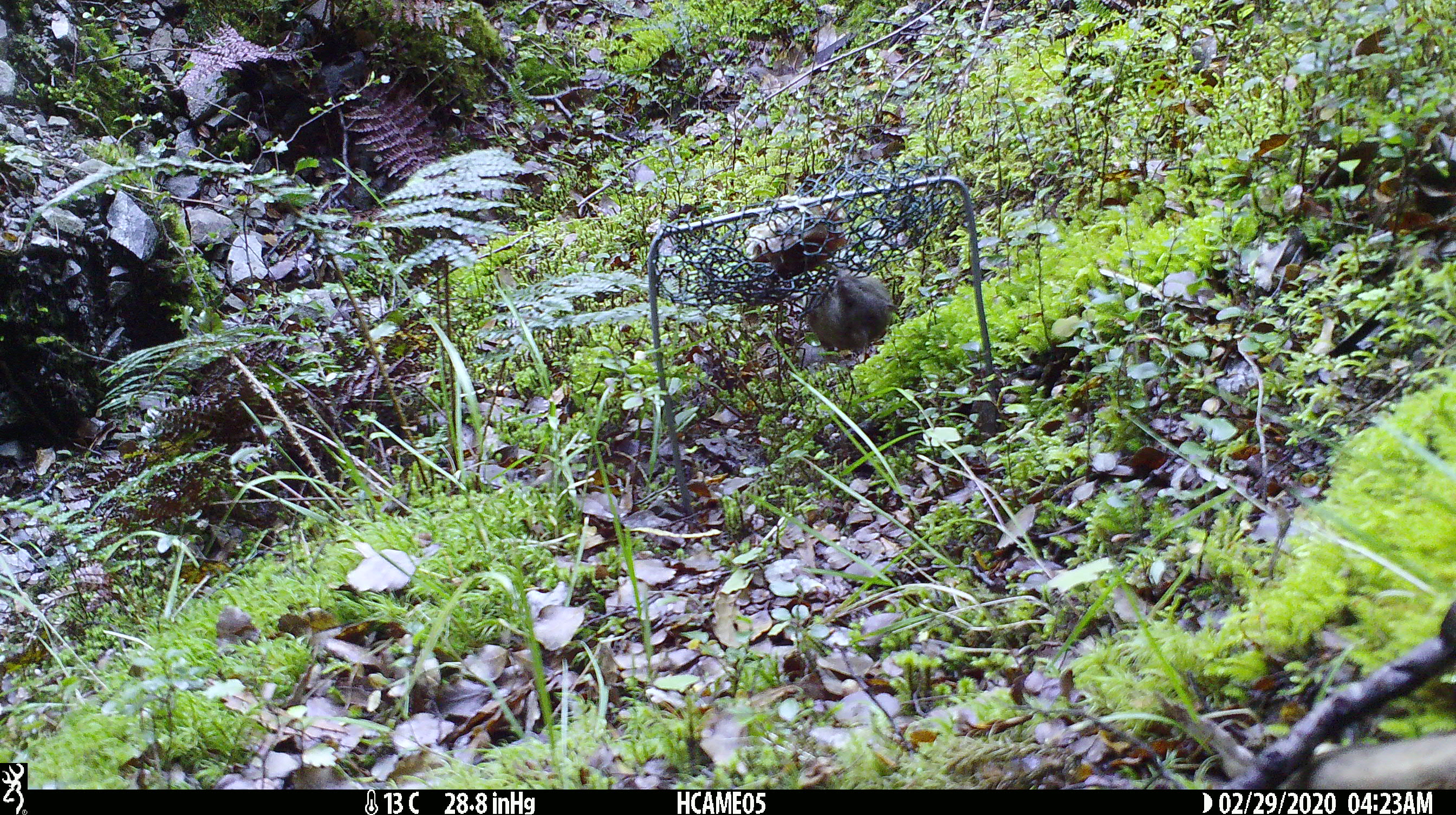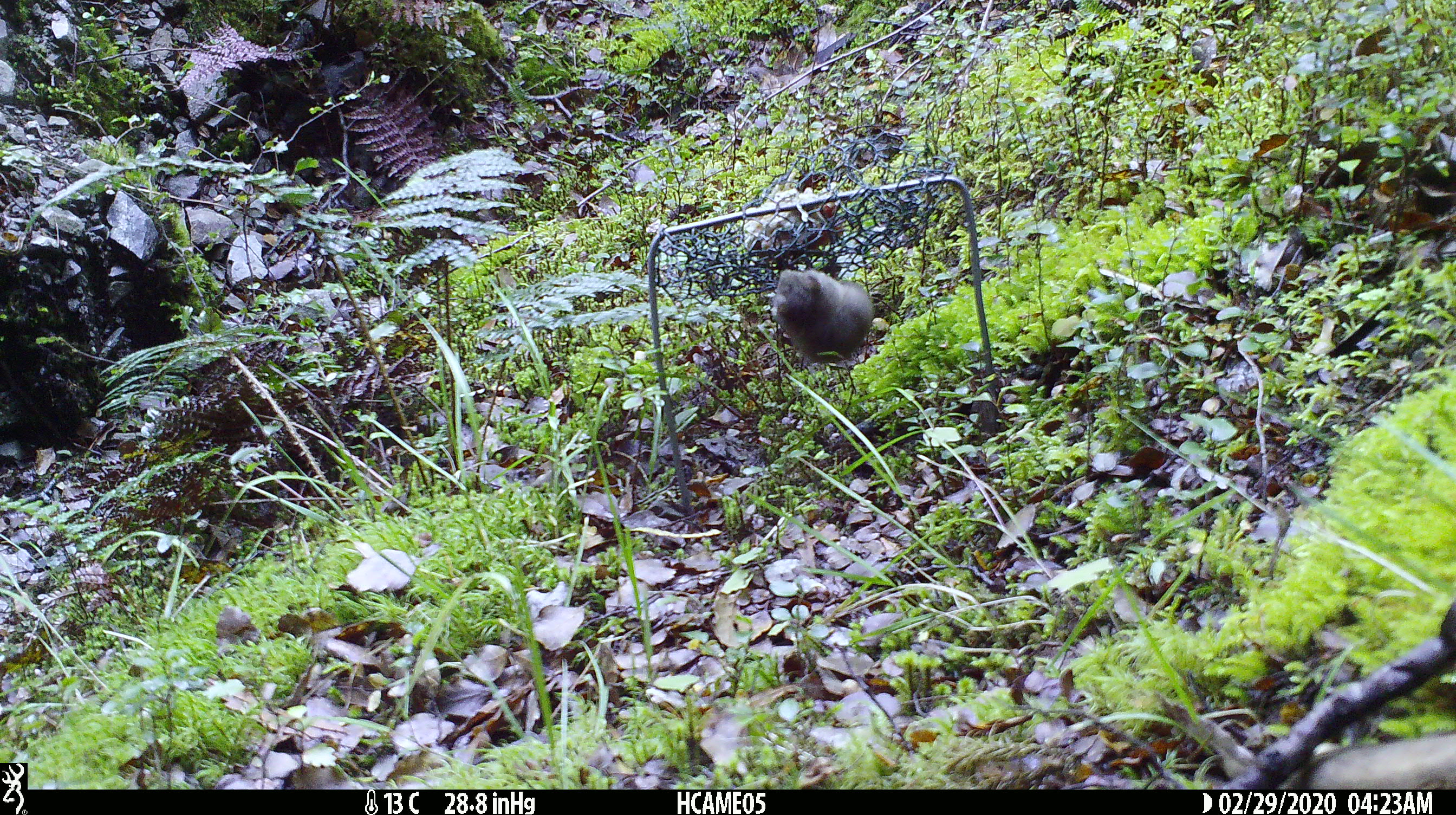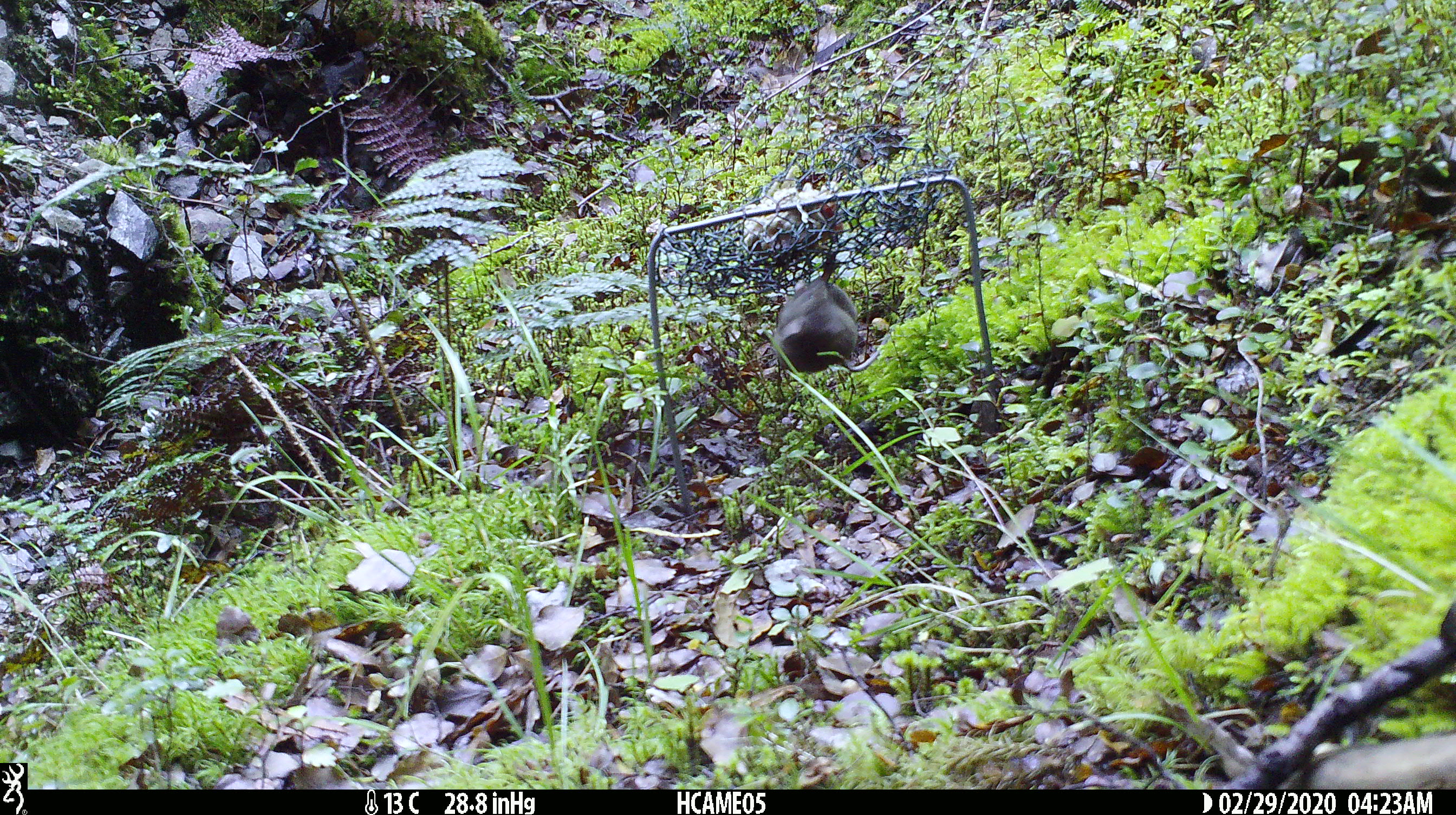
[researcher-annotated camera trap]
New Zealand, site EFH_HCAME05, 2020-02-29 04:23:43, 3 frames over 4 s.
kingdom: Animalia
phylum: Chordata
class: Mammalia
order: Rodentia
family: Muridae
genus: Mus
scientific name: Mus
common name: mouse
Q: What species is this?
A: Mouse (Mus).